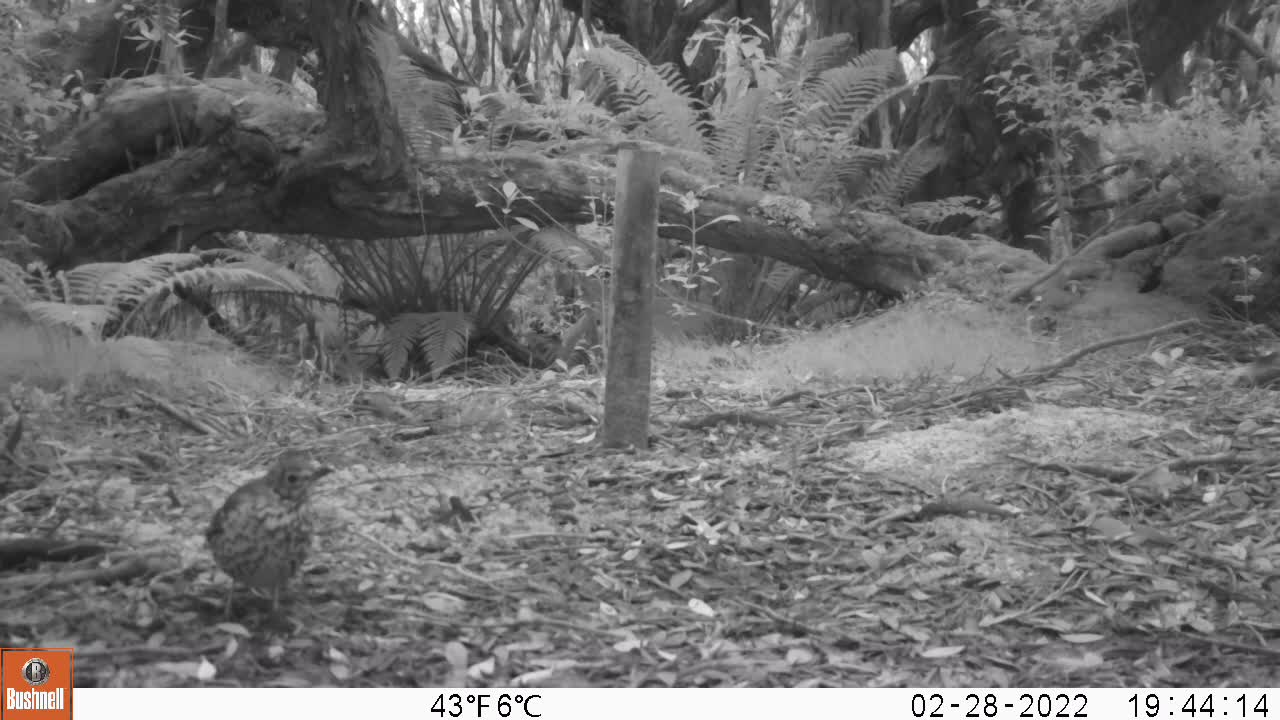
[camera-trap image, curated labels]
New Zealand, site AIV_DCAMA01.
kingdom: Animalia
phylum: Chordata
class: Aves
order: Passeriformes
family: Turdidae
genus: Turdus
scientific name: Turdus philomelos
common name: song thrush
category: thrush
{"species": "thrush (song thrush) (Turdus philomelos)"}